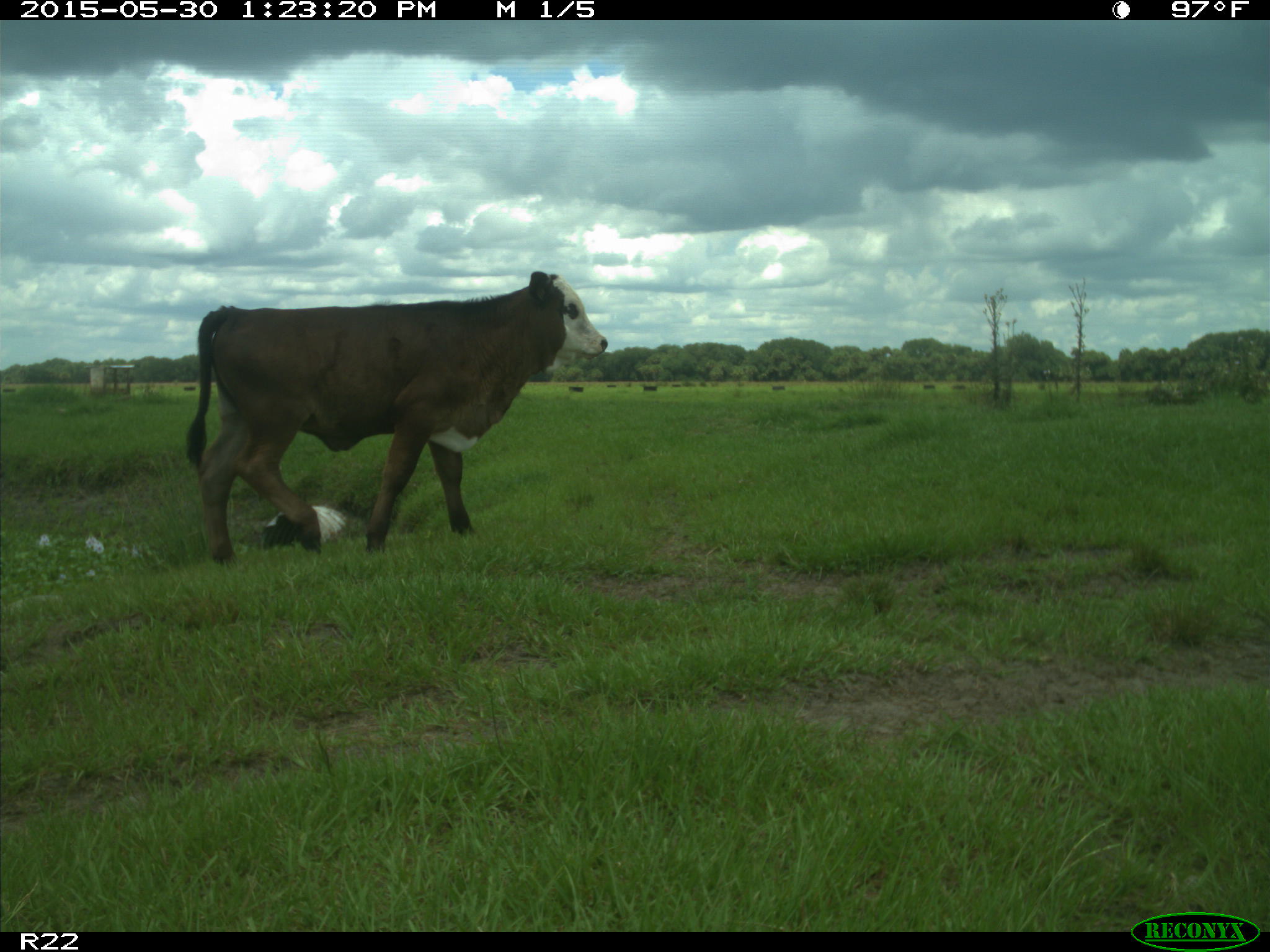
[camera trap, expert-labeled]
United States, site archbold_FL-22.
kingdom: Animalia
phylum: Chordata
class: Mammalia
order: Artiodactyla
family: Bovidae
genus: Bos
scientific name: Bos taurus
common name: domestic cow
Bos taurus (domestic cow).